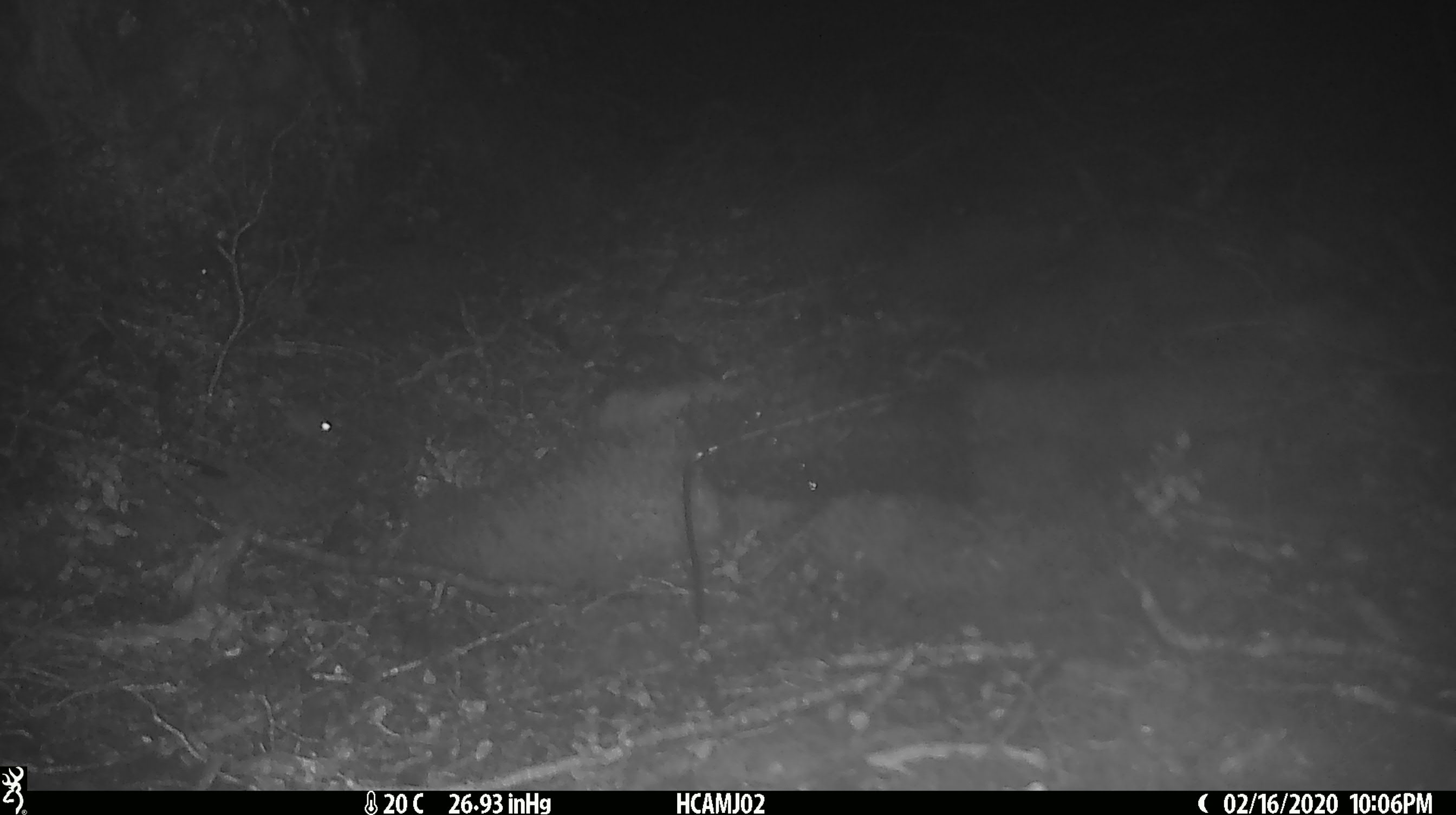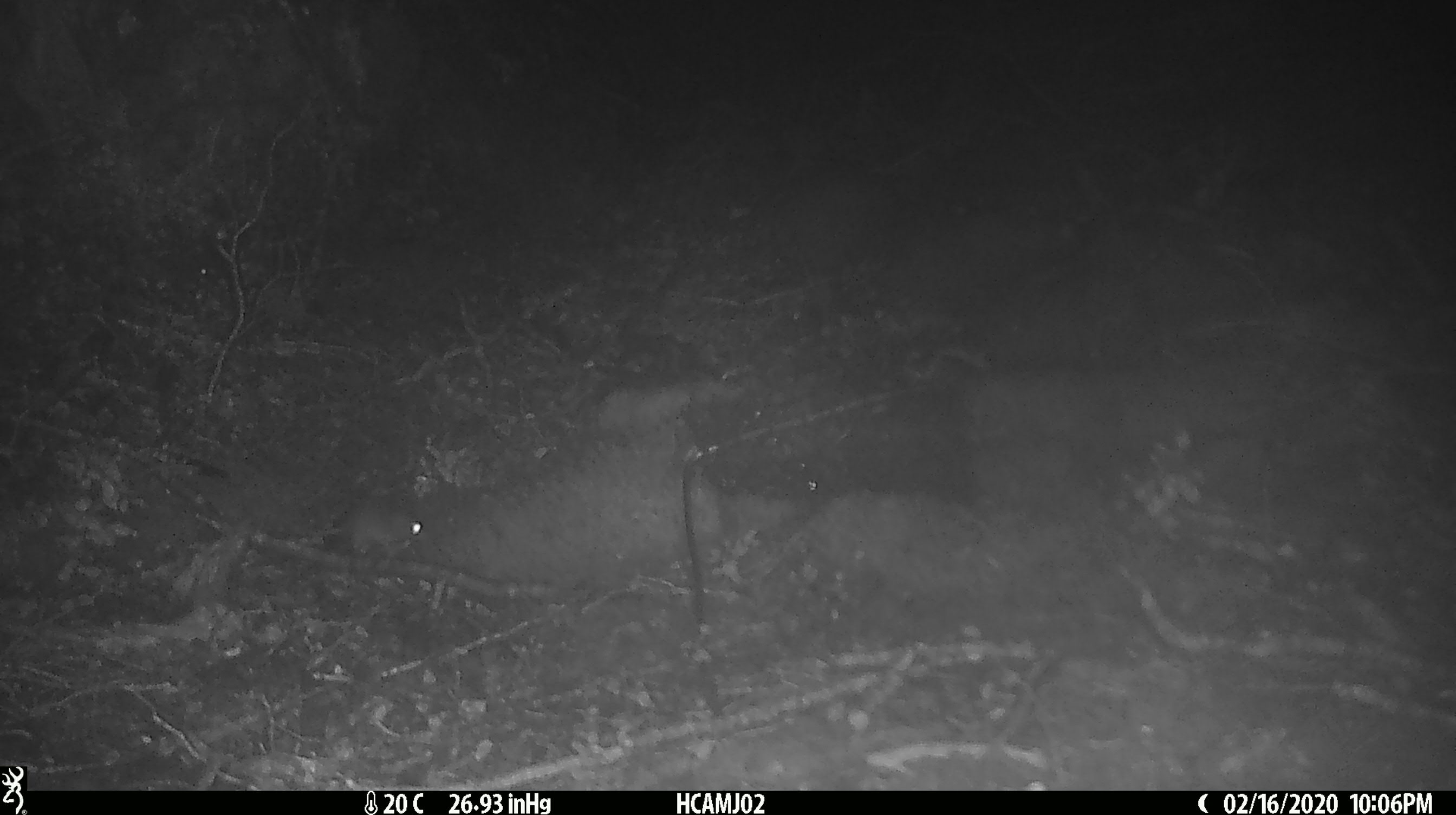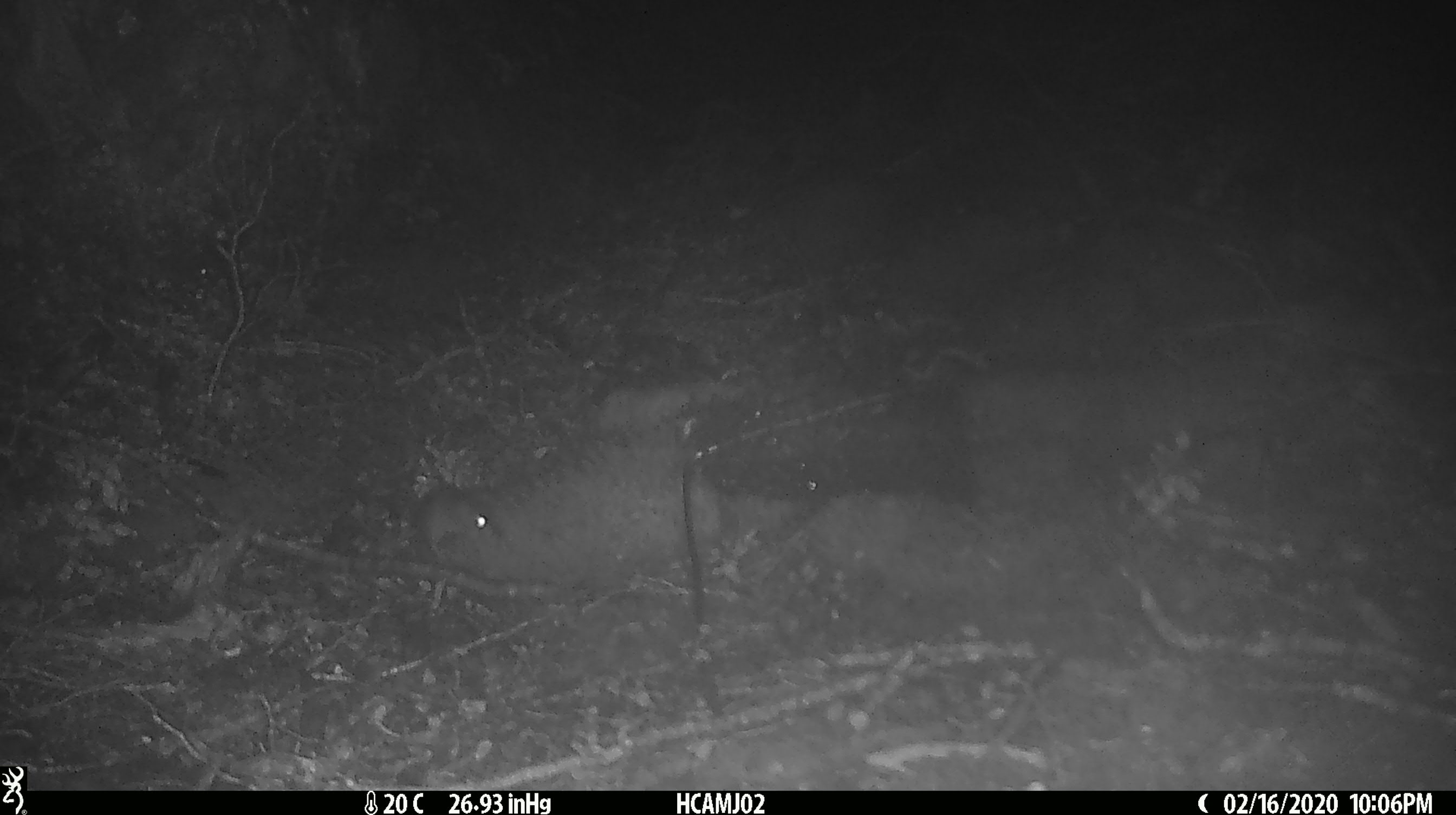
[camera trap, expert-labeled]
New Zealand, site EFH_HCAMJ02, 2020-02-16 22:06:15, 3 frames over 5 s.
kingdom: Animalia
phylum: Chordata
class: Mammalia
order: Rodentia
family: Muridae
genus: Mus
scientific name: Mus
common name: mouse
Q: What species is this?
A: Mouse (Mus).